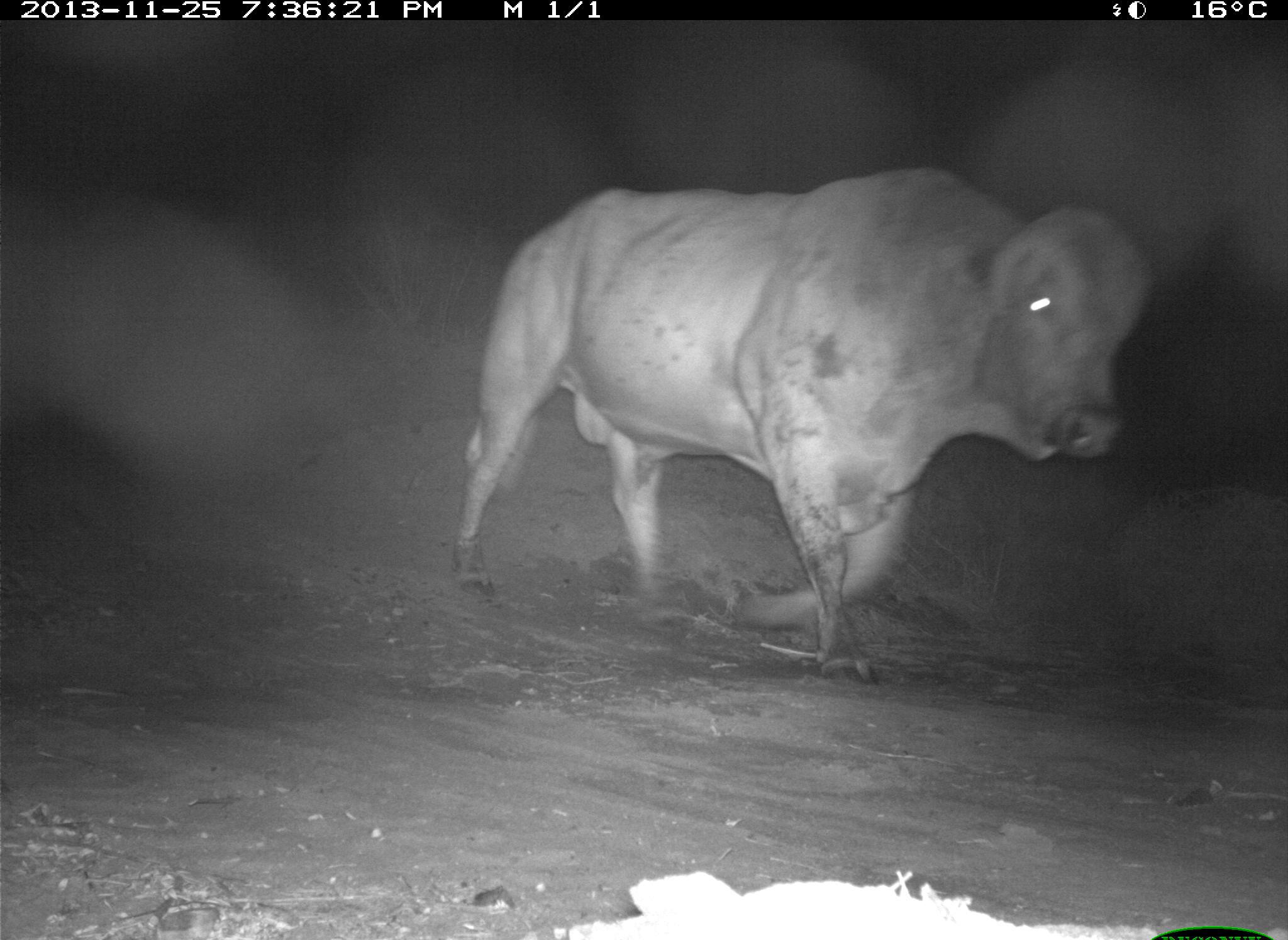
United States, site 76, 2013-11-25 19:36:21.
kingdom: Animalia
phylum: Chordata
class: Mammalia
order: Artiodactyla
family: Bovidae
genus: Bos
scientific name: Bos taurus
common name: cow